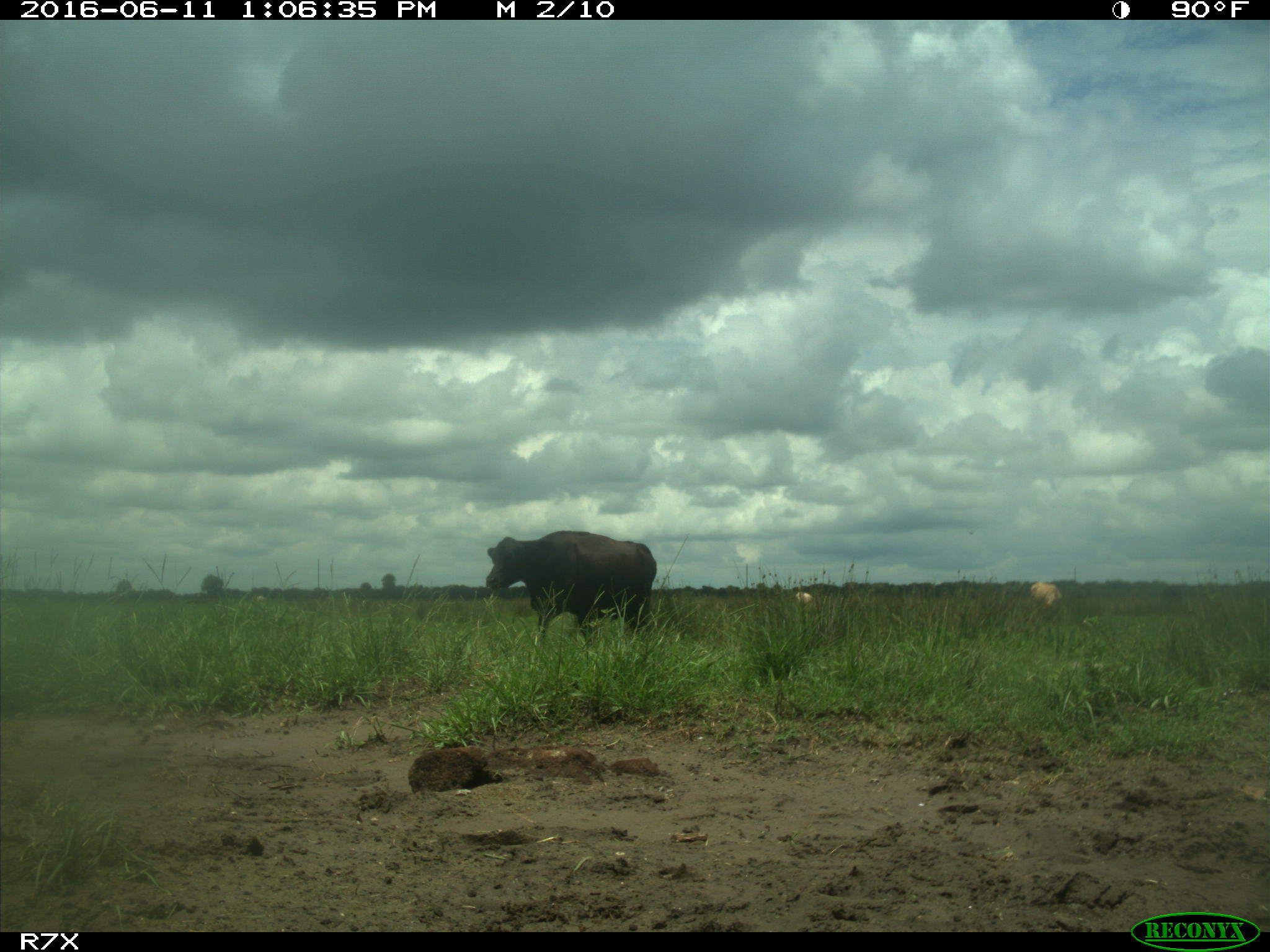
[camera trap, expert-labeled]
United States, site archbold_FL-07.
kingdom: Animalia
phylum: Chordata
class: Mammalia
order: Artiodactyla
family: Bovidae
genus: Bos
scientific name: Bos taurus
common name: domestic cow